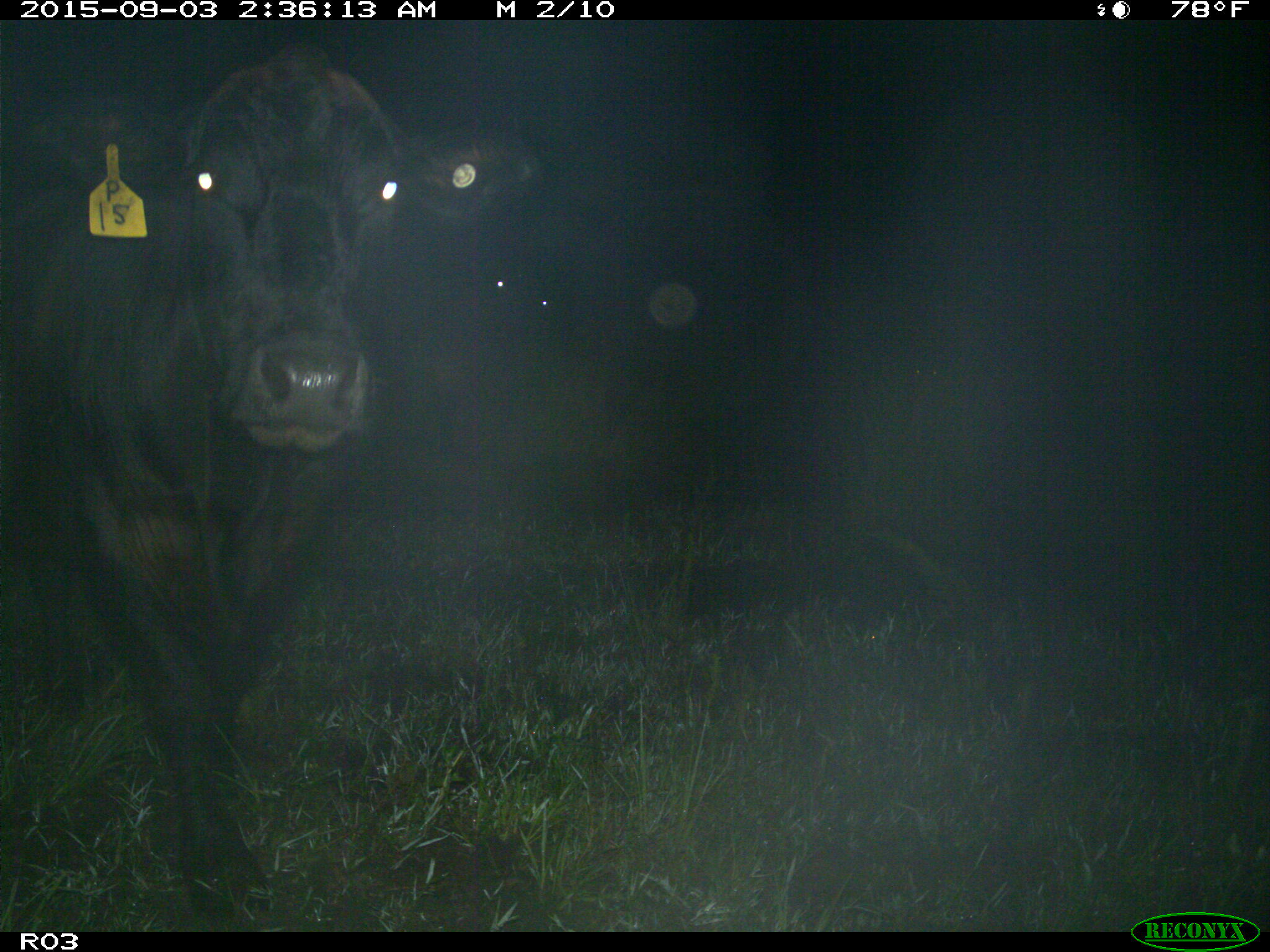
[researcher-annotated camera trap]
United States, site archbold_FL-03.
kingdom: Animalia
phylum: Chordata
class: Mammalia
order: Artiodactyla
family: Bovidae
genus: Bos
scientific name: Bos taurus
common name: domestic cow